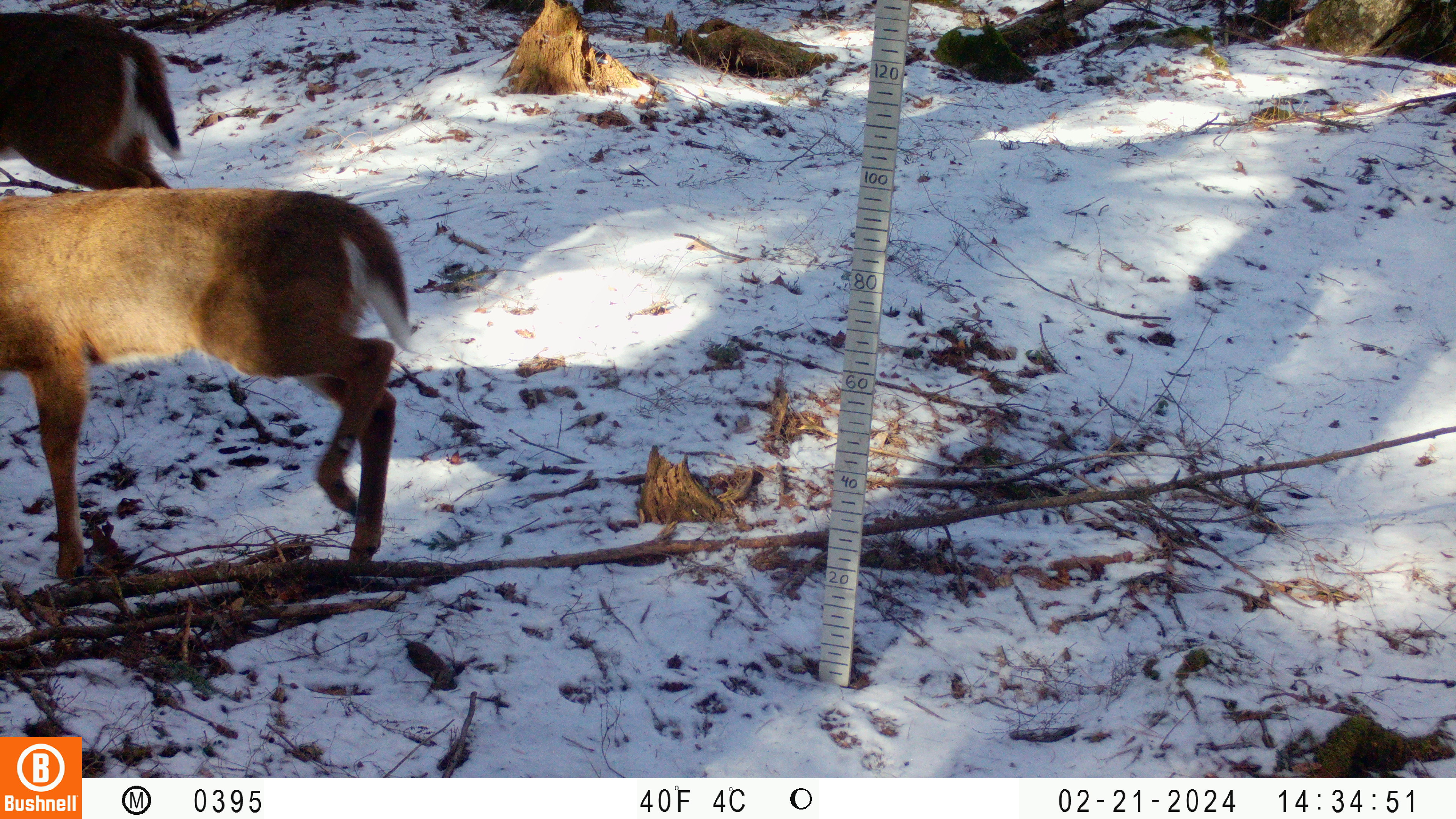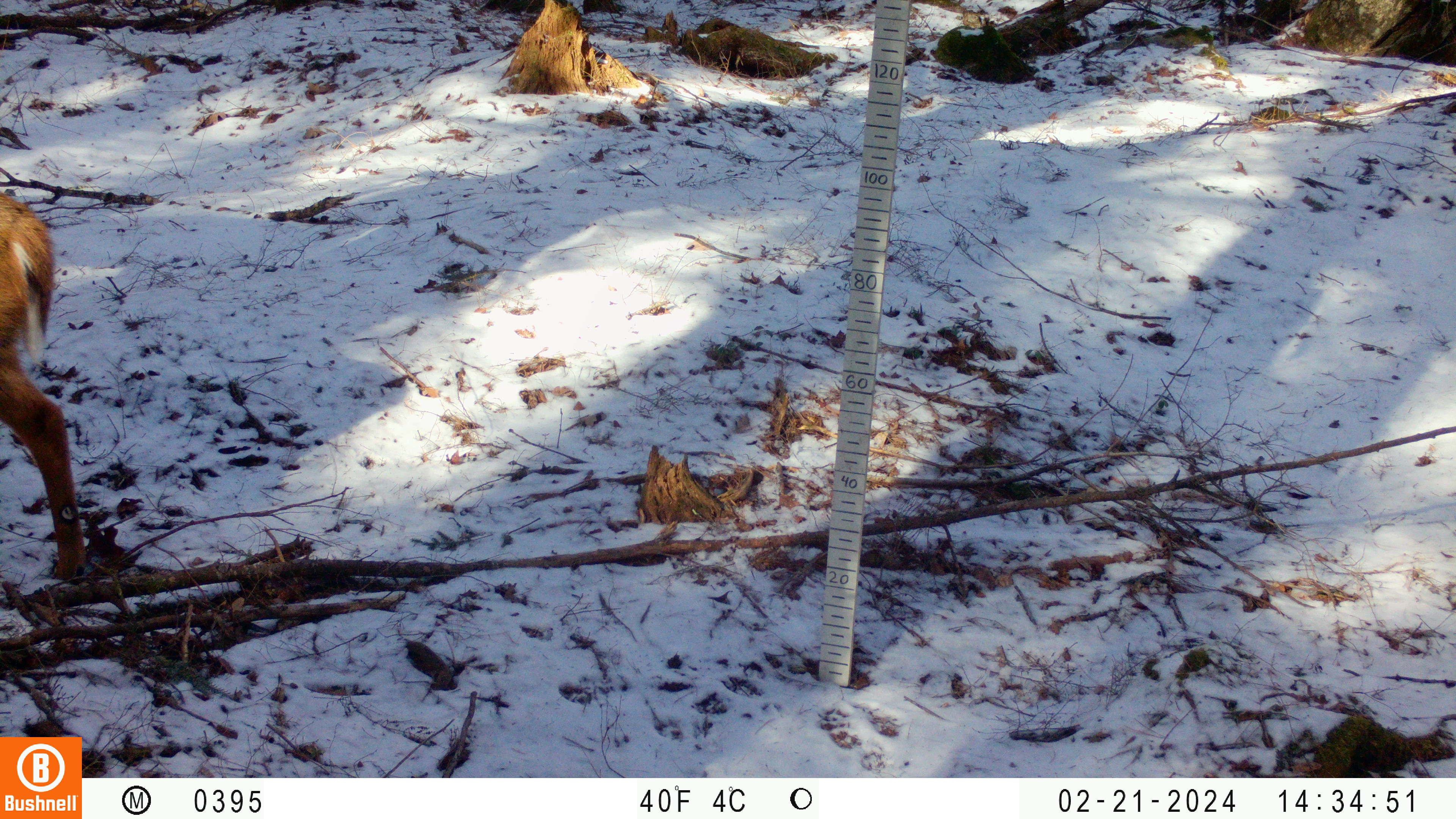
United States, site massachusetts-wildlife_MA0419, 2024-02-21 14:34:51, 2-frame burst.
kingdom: Animalia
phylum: Chordata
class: Mammalia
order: Artiodactyla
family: Cervidae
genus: Odocoileus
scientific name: Odocoileus virginianus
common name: white-tailed deer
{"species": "white-tailed deer (Odocoileus virginianus)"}